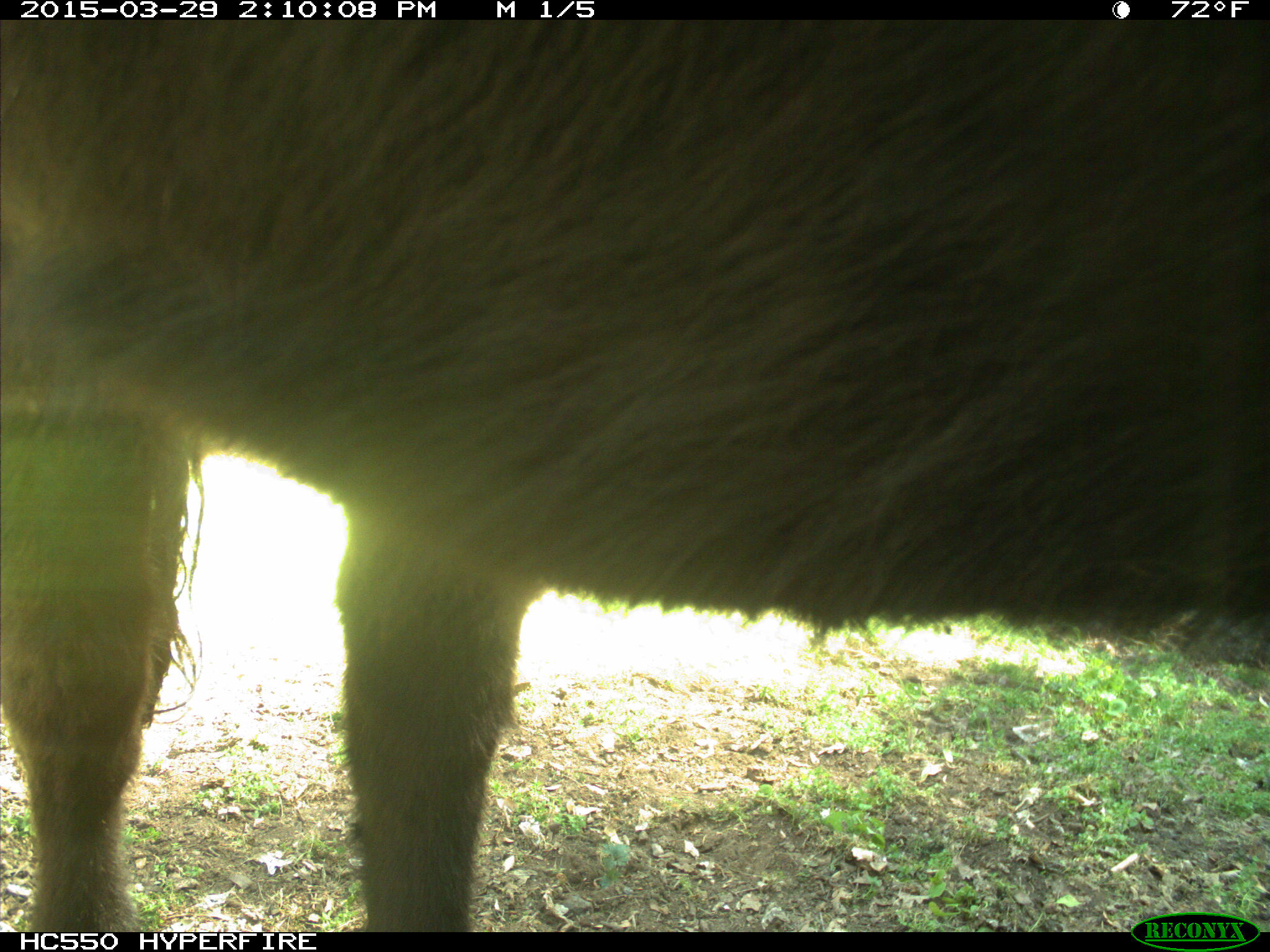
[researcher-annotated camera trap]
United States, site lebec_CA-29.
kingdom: Animalia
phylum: Chordata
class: Mammalia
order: Artiodactyla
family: Bovidae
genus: Bos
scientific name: Bos taurus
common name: domestic cow